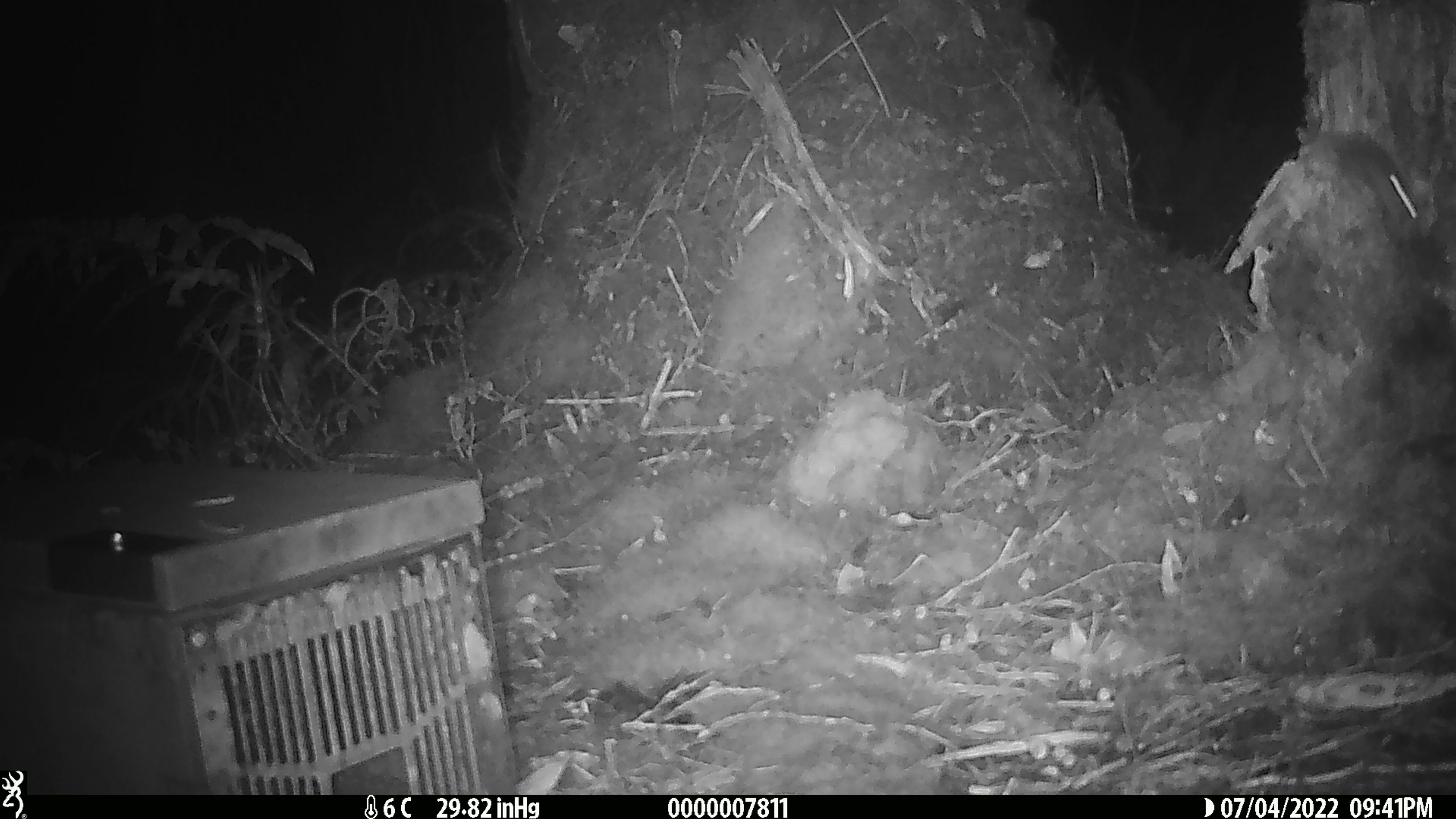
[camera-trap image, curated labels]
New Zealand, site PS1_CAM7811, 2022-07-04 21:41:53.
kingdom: Animalia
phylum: Chordata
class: Mammalia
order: Rodentia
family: Muridae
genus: Mus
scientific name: Mus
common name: mouse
Mouse (Mus).